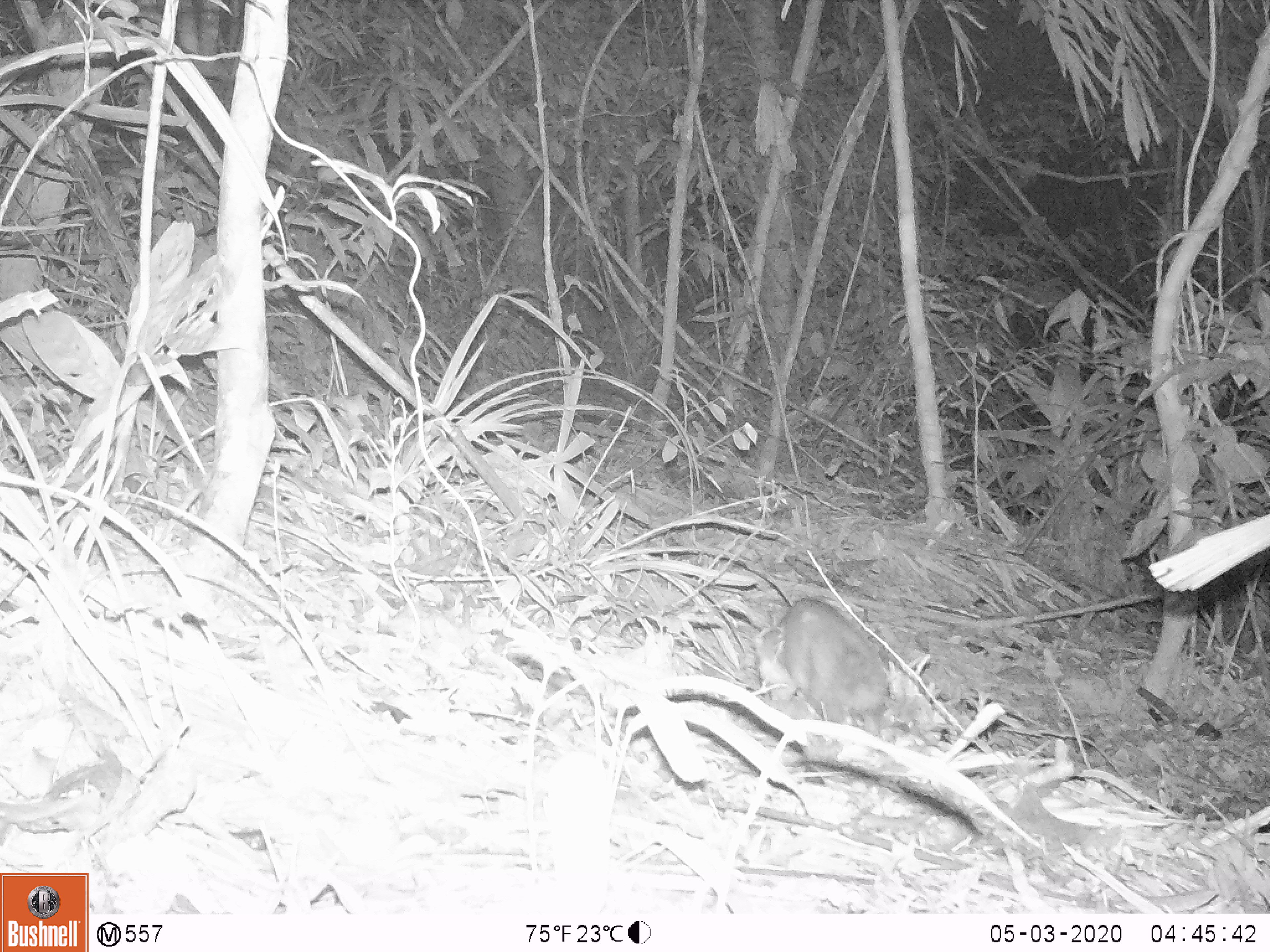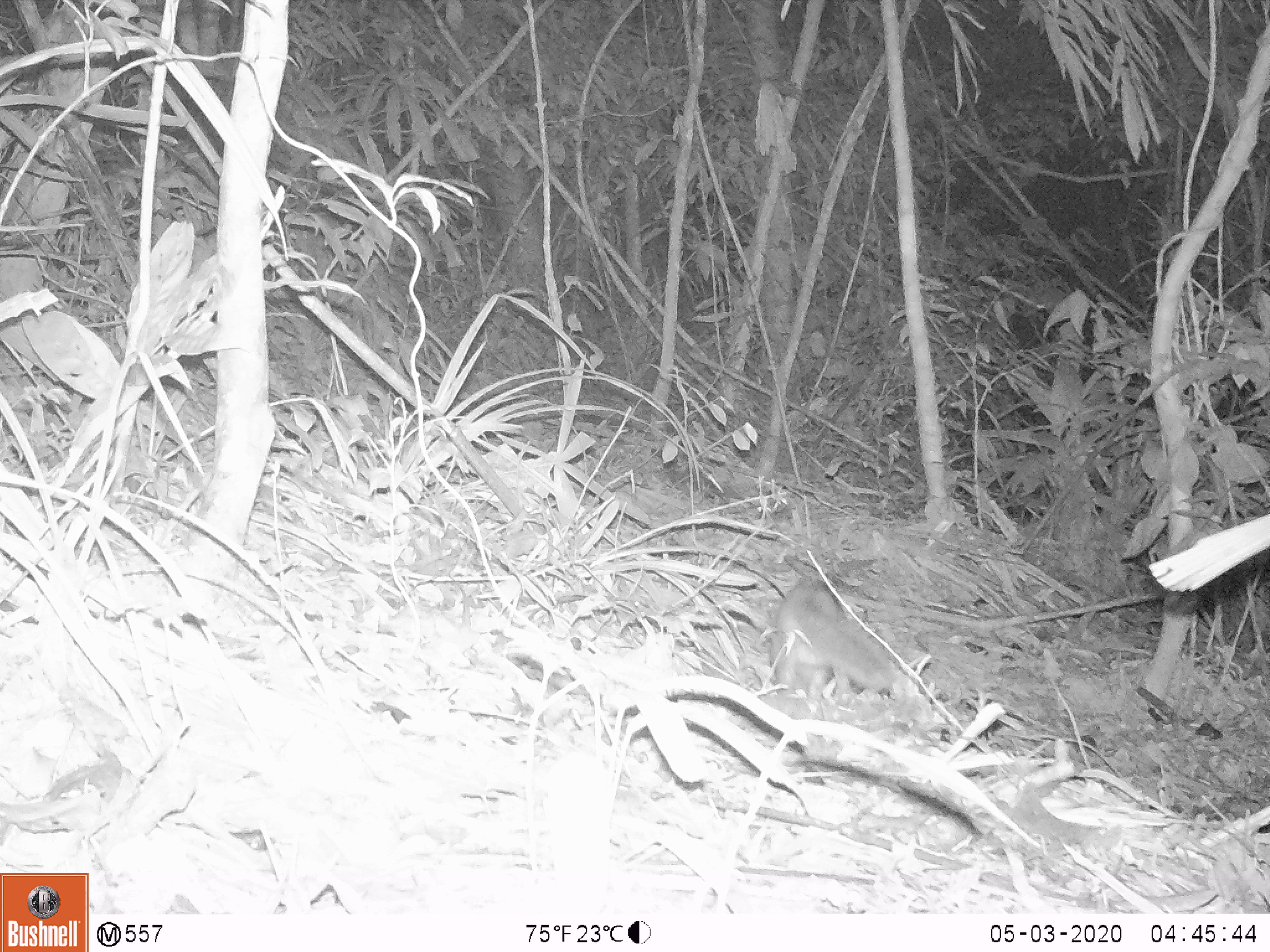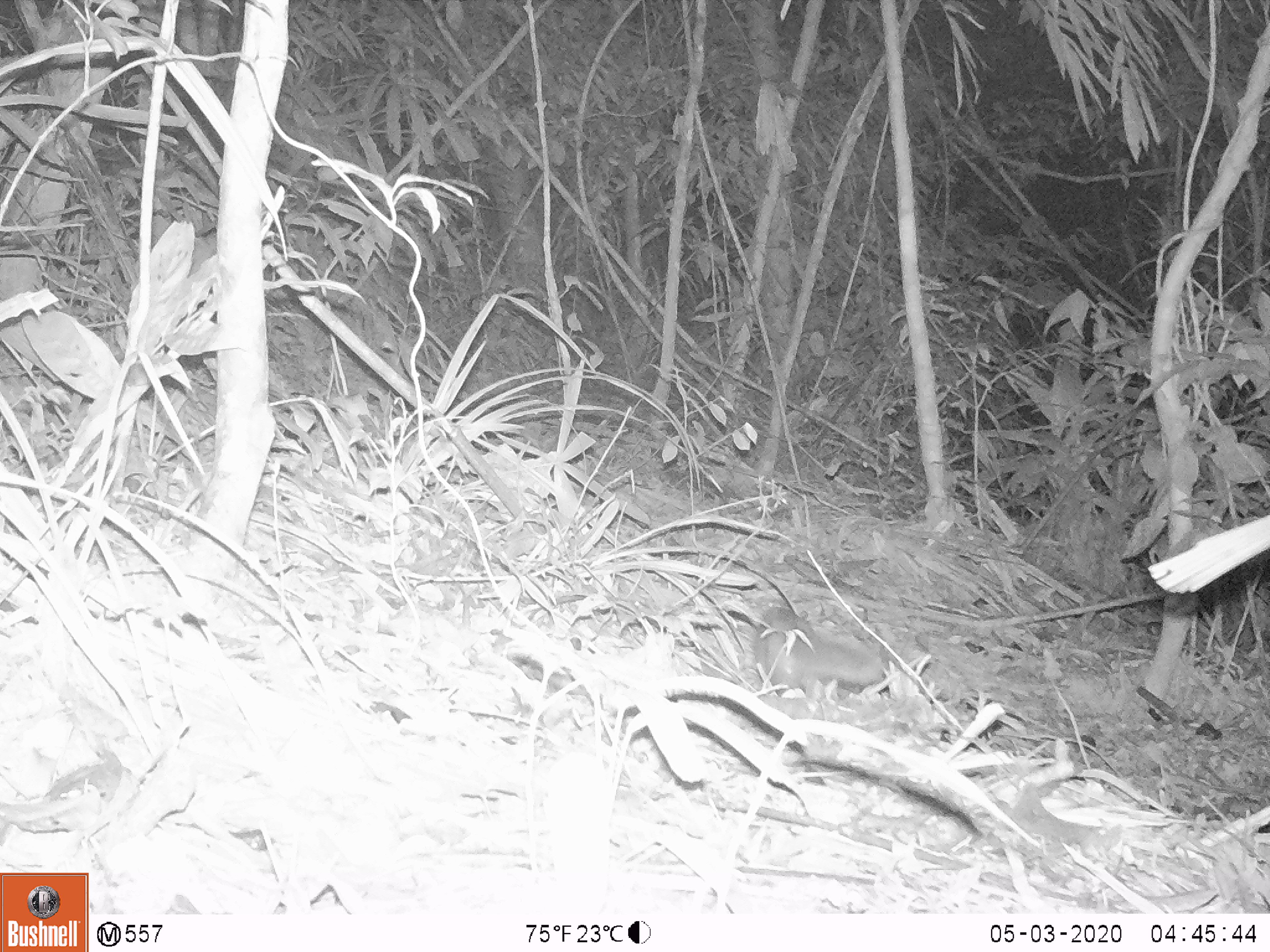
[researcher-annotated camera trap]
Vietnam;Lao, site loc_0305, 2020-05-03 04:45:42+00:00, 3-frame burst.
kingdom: Animalia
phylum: Chordata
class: Mammalia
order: Carnivora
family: Mustelidae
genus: Melogale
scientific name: Melogale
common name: ferret badger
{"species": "ferret badger (Melogale)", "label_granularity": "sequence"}